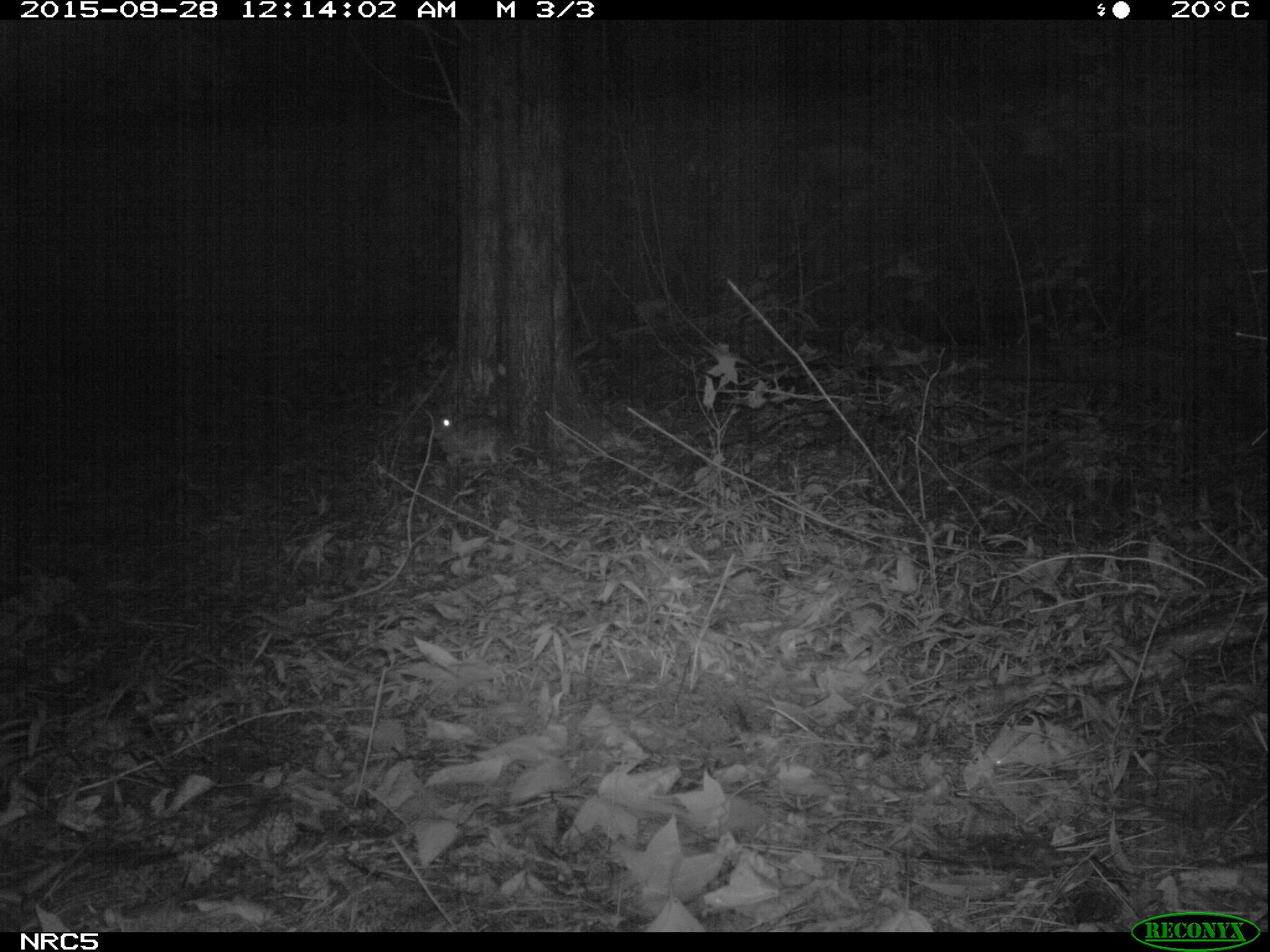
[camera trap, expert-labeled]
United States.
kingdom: Animalia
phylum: Chordata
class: Mammalia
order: Lagomorpha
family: Leporidae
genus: Sylvilagus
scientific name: Sylvilagus floridanus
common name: eastern cottontail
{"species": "Eastern Cottontail (Sylvilagus floridanus)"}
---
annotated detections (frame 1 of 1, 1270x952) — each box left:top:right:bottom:
Eastern Cottontail: 429:394:520:475